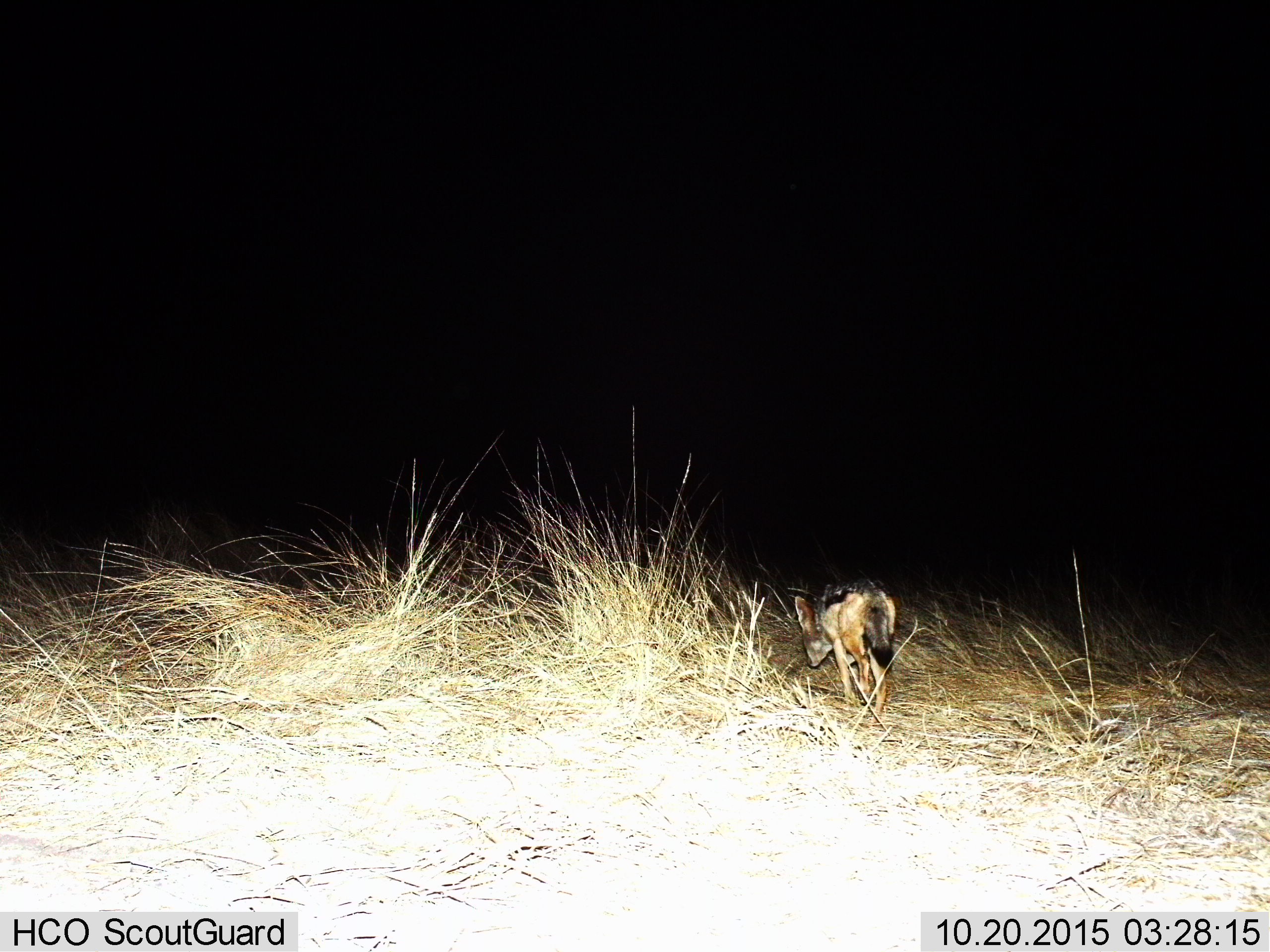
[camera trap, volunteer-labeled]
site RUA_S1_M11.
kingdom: Animalia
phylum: Chordata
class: Mammalia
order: Carnivora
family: Canidae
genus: Lupulella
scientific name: Lupulella mesomelas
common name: black-backed jackal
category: jackalblackbacked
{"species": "jackalblackbacked (black-backed jackal) (Lupulella mesomelas)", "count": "1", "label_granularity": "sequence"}